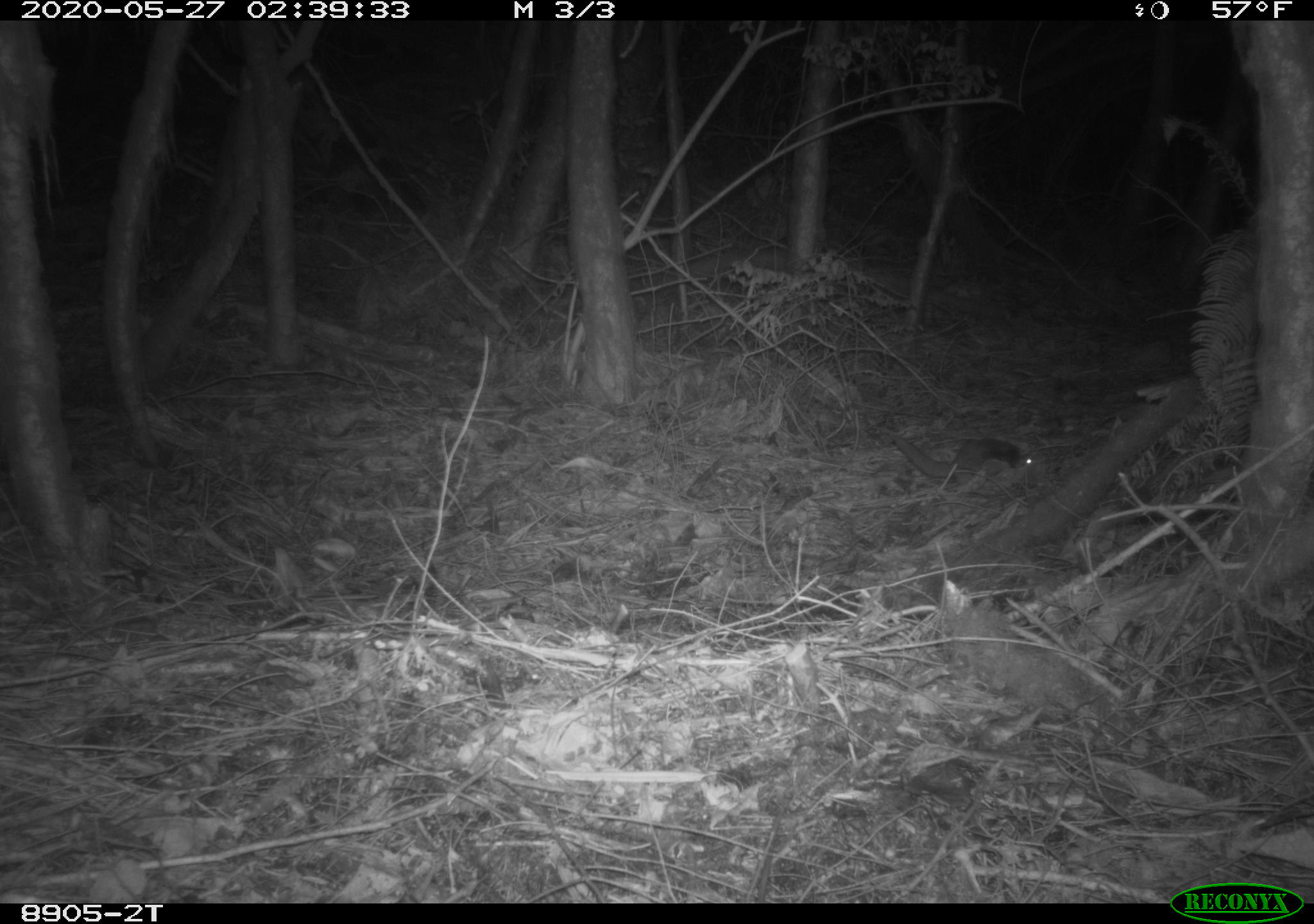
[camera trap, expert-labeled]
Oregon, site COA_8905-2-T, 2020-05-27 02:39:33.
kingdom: Animalia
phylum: Chordata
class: Mammalia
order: Rodentia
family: Sciuridae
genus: Glaucomys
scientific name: Glaucomys oregonensis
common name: humboldt's flying squirrel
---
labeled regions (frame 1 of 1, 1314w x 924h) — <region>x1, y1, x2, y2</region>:
humboldt's flying squirrel: <region>877, 424, 1045, 501</region>